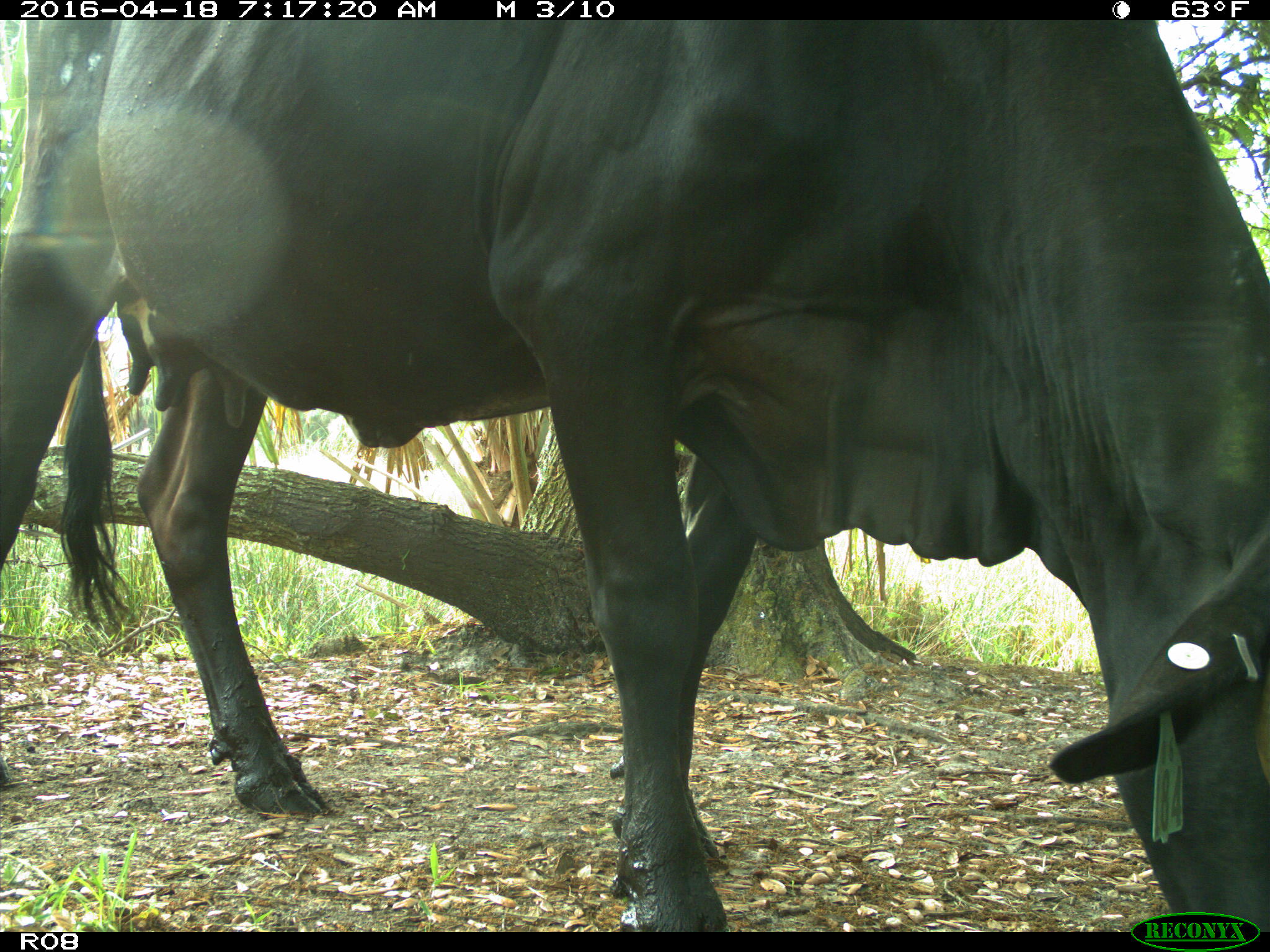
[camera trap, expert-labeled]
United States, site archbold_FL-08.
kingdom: Animalia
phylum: Chordata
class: Mammalia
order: Artiodactyla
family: Bovidae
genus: Bos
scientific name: Bos taurus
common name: domestic cow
Bos taurus (domestic cow).